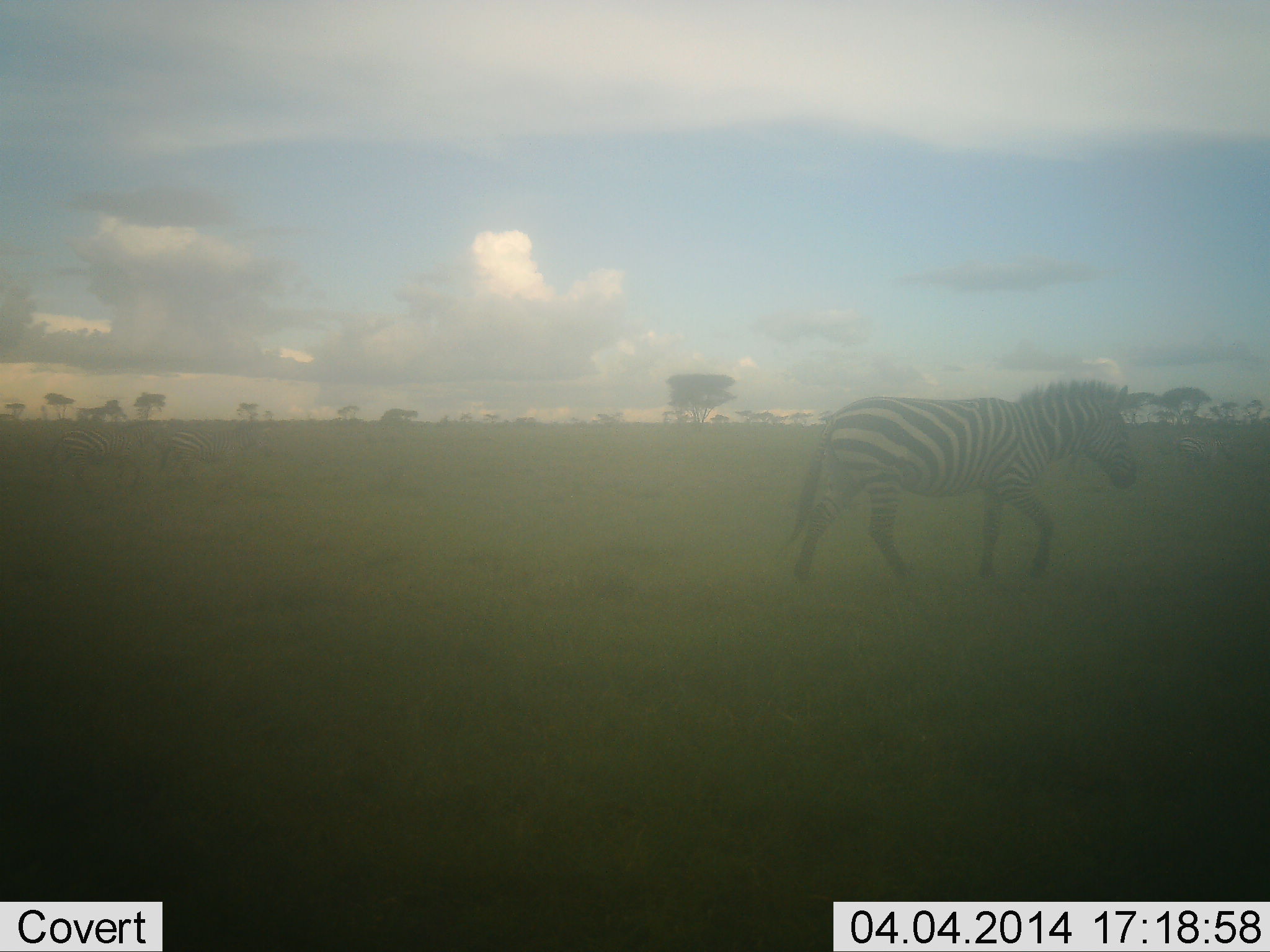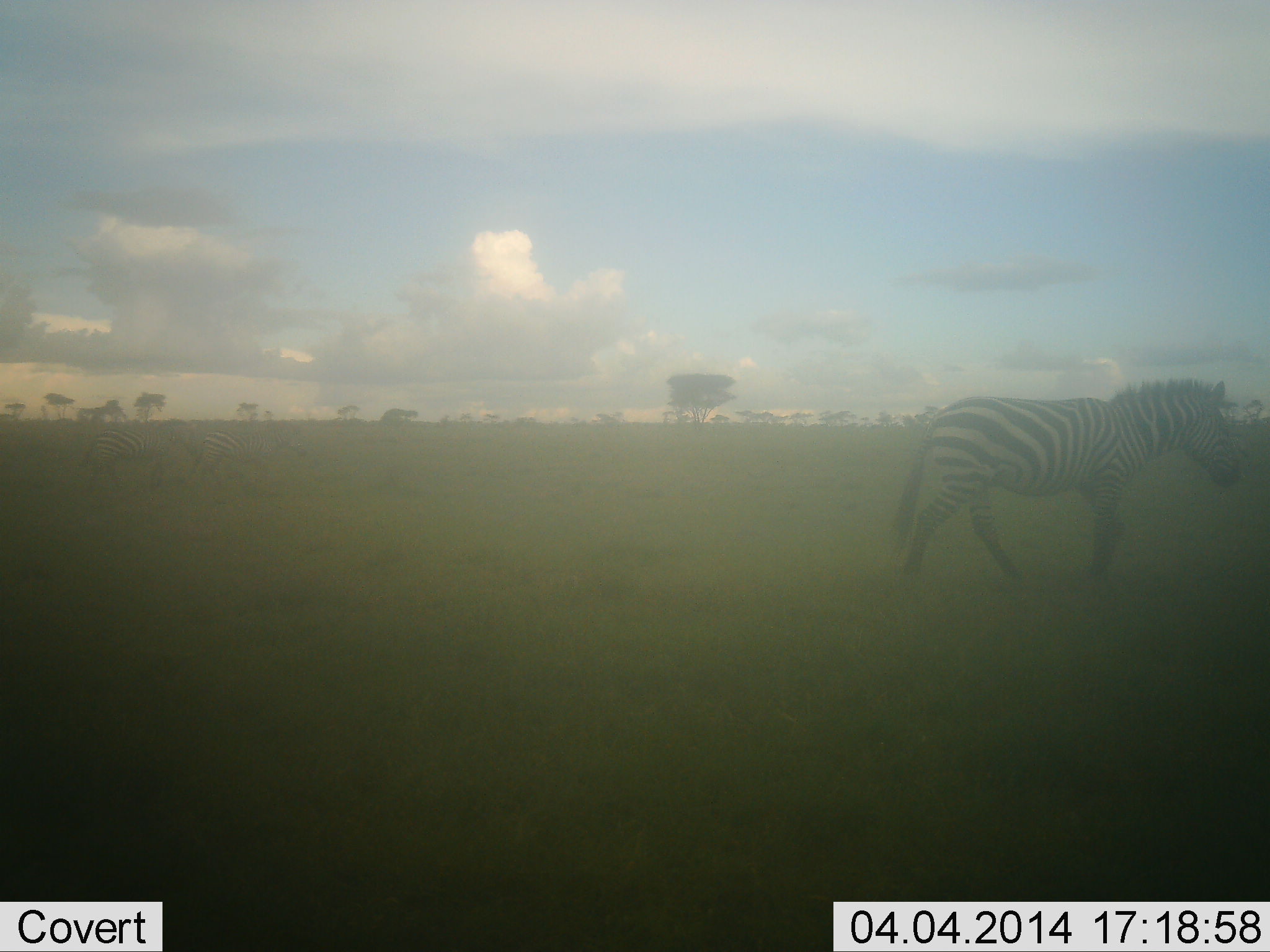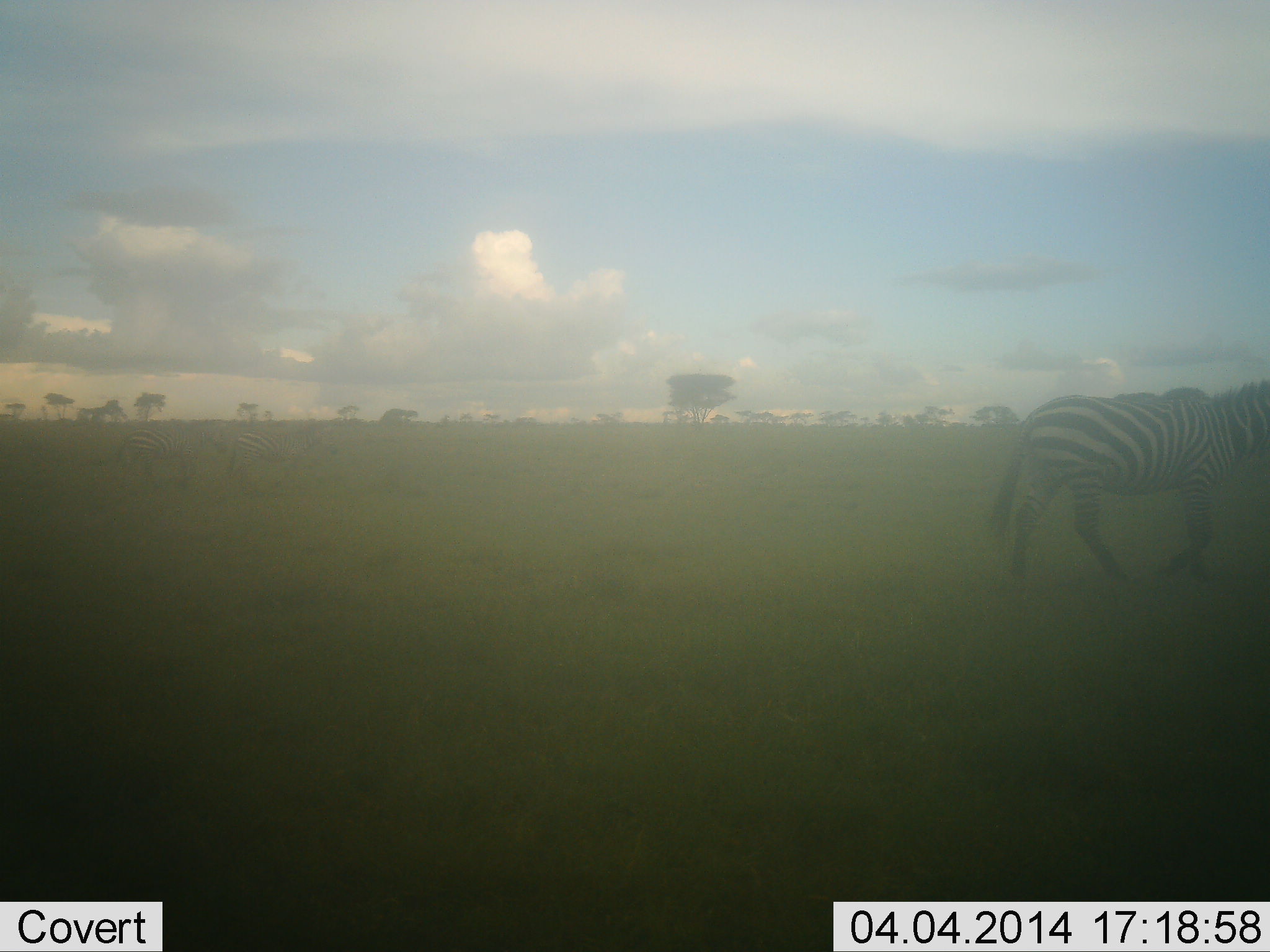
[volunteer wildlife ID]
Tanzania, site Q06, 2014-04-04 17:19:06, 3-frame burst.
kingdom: Animalia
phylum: Chordata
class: Mammalia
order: Perissodactyla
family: Equidae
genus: Equus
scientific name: Equus quagga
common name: plains zebra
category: zebra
Zebra (plains zebra) (Equus quagga), count 3. Behavior (volunteer vote fractions): standing 0%, resting 0%, moving 100%, interacting 0%. Young present (vote fraction): 0%. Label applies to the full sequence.